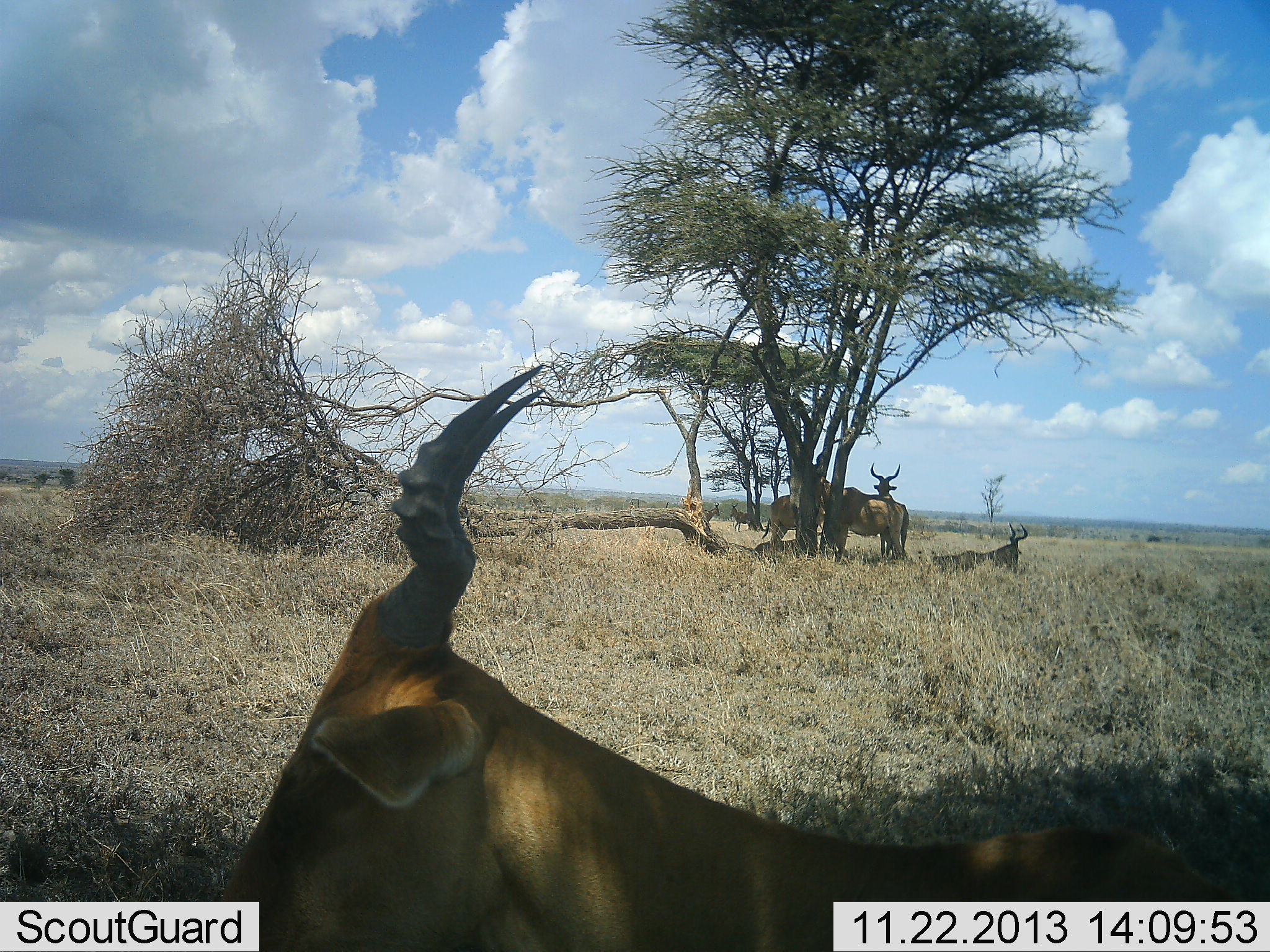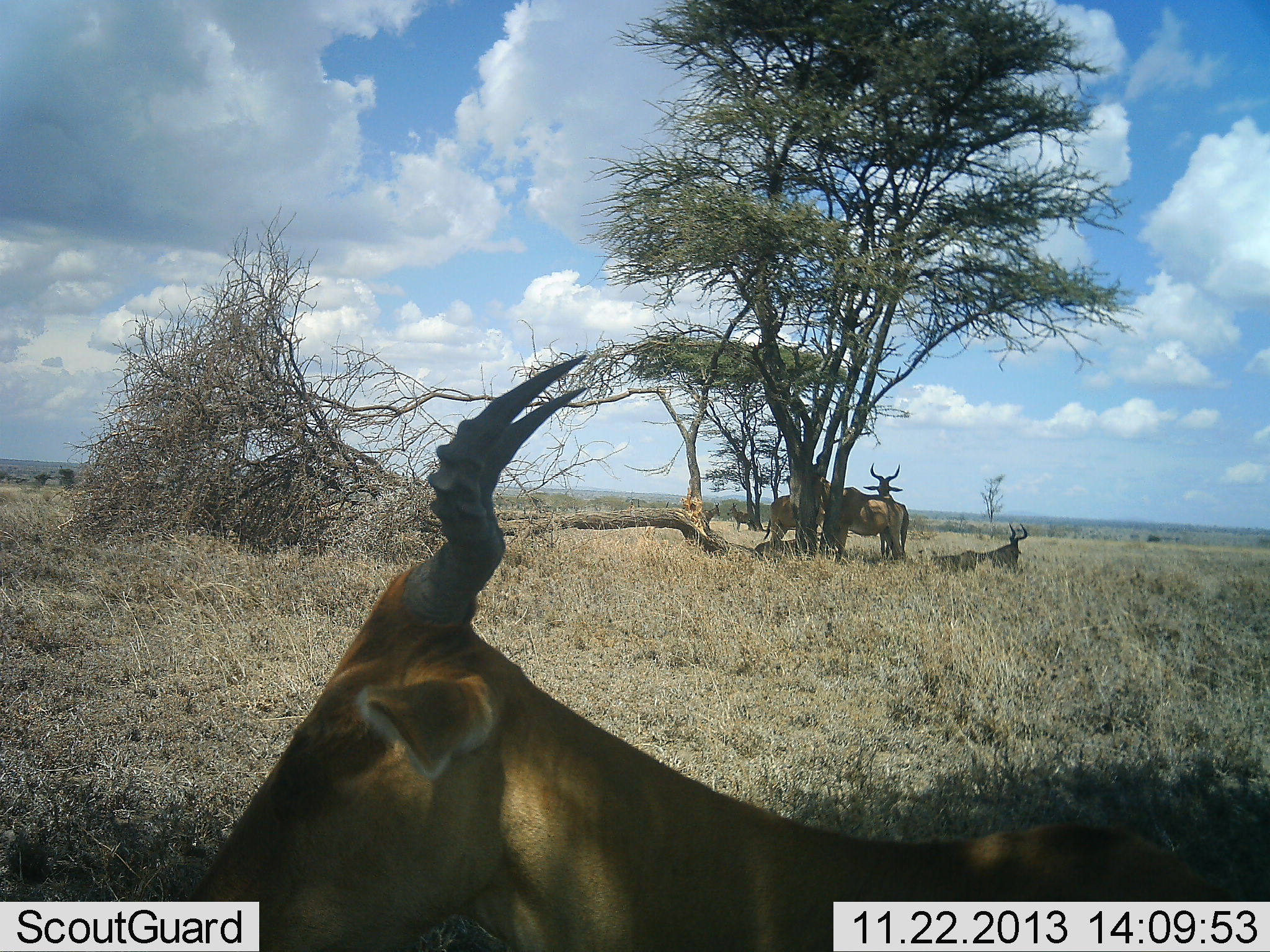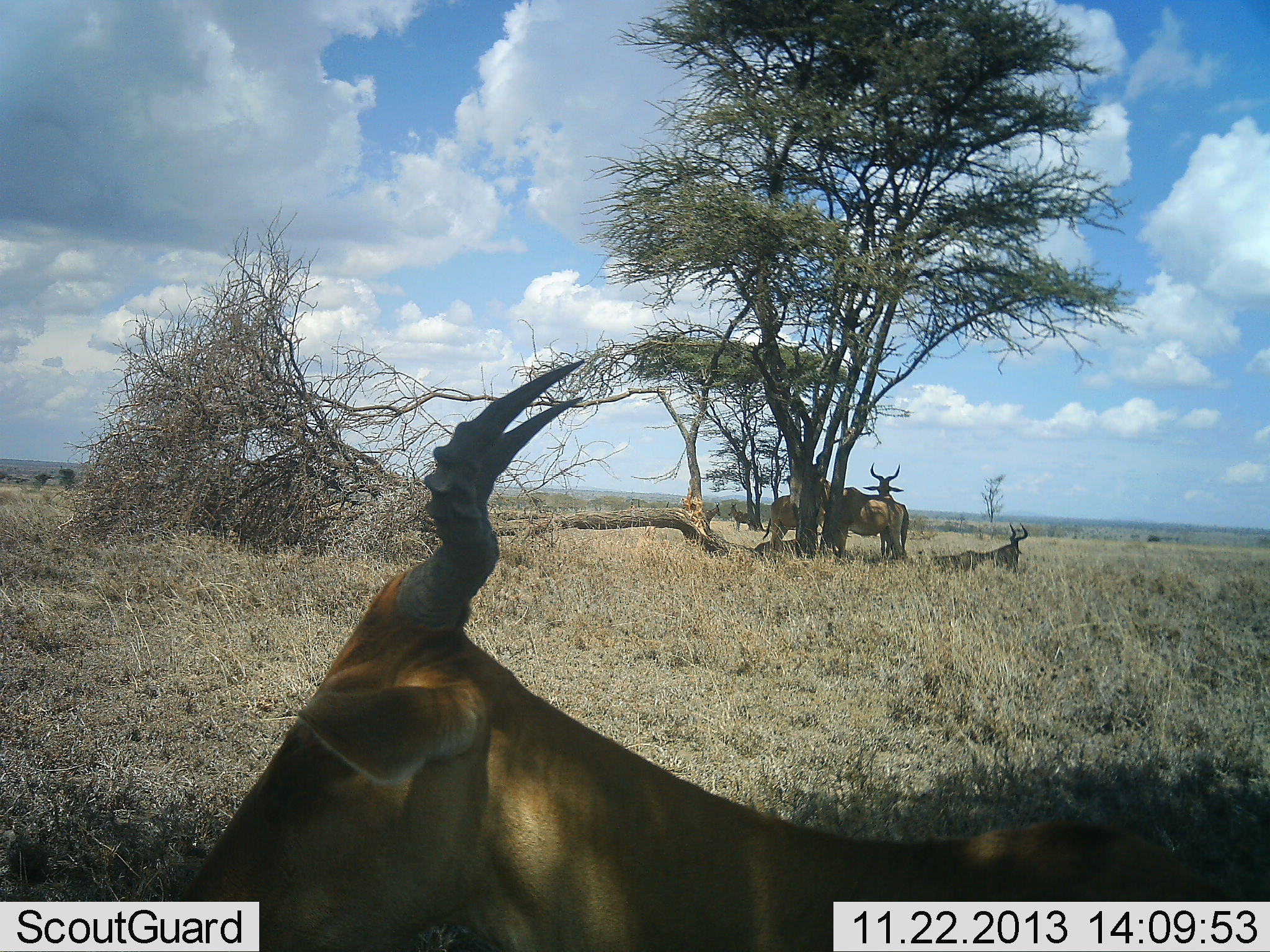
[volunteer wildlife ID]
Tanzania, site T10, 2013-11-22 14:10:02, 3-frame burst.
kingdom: Animalia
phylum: Chordata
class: Mammalia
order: Artiodactyla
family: Bovidae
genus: Alcelaphus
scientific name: Alcelaphus buselaphus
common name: hartebeest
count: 7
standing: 80%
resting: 90%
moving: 10%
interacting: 0%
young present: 0%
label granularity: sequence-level